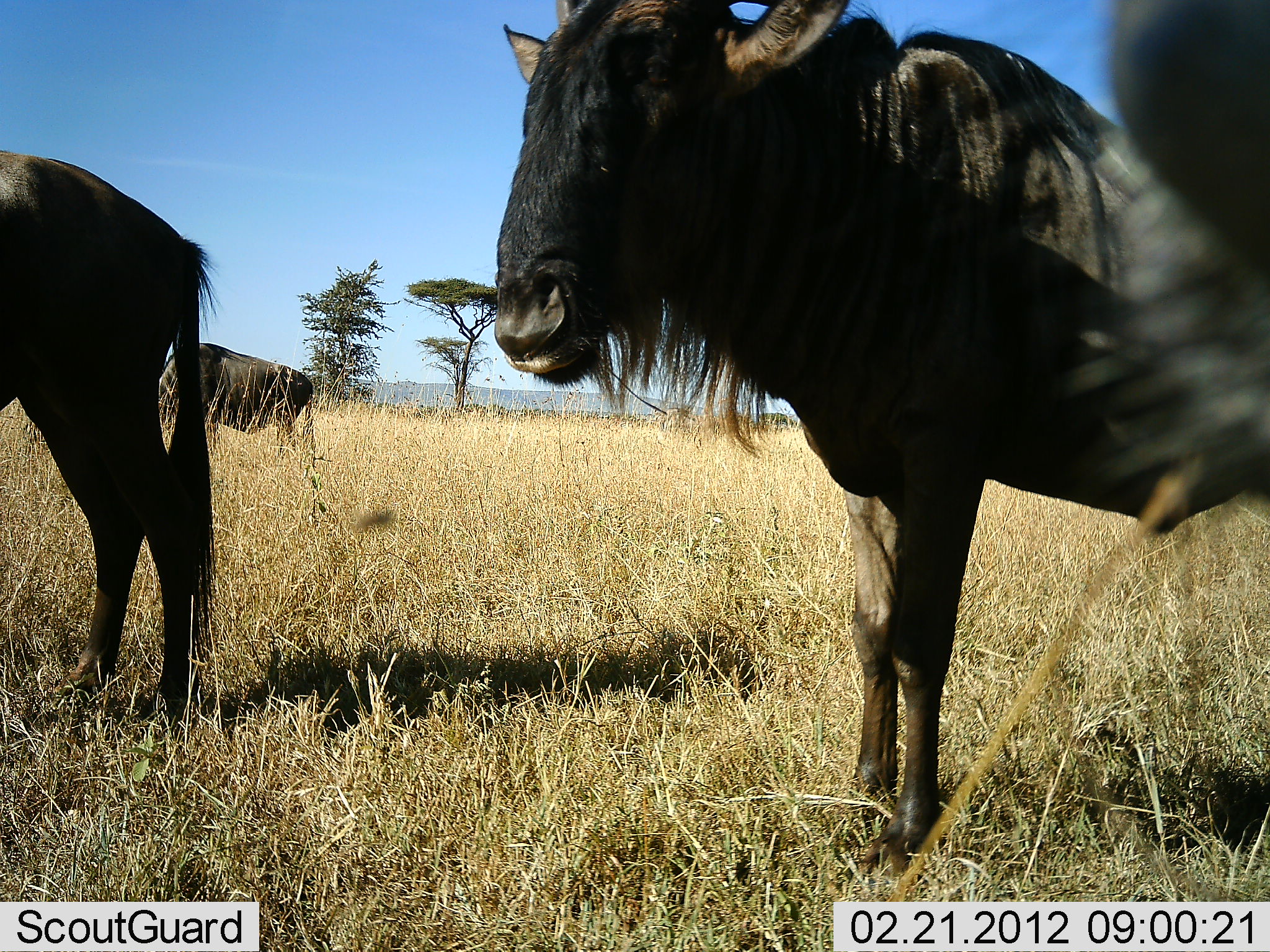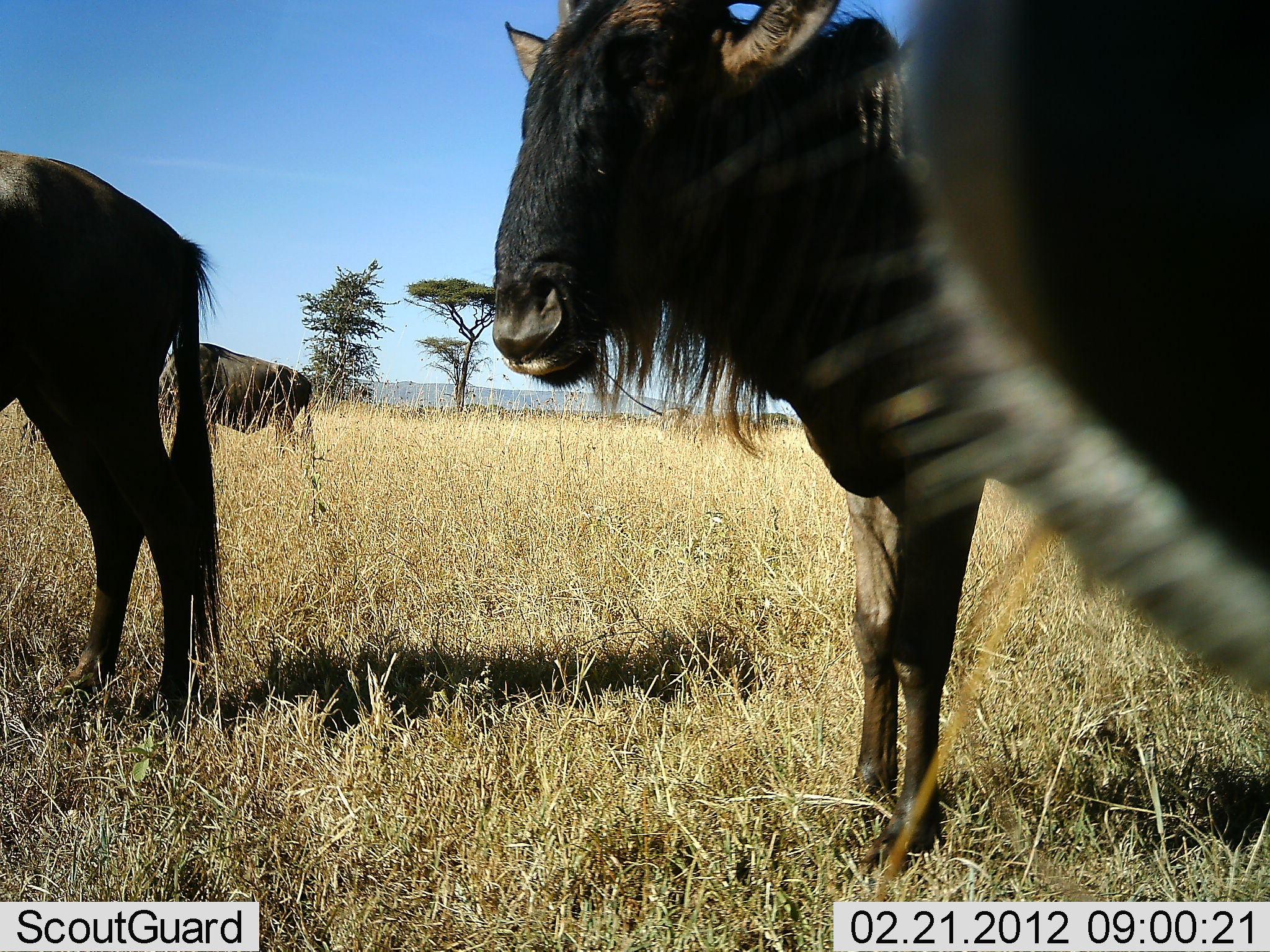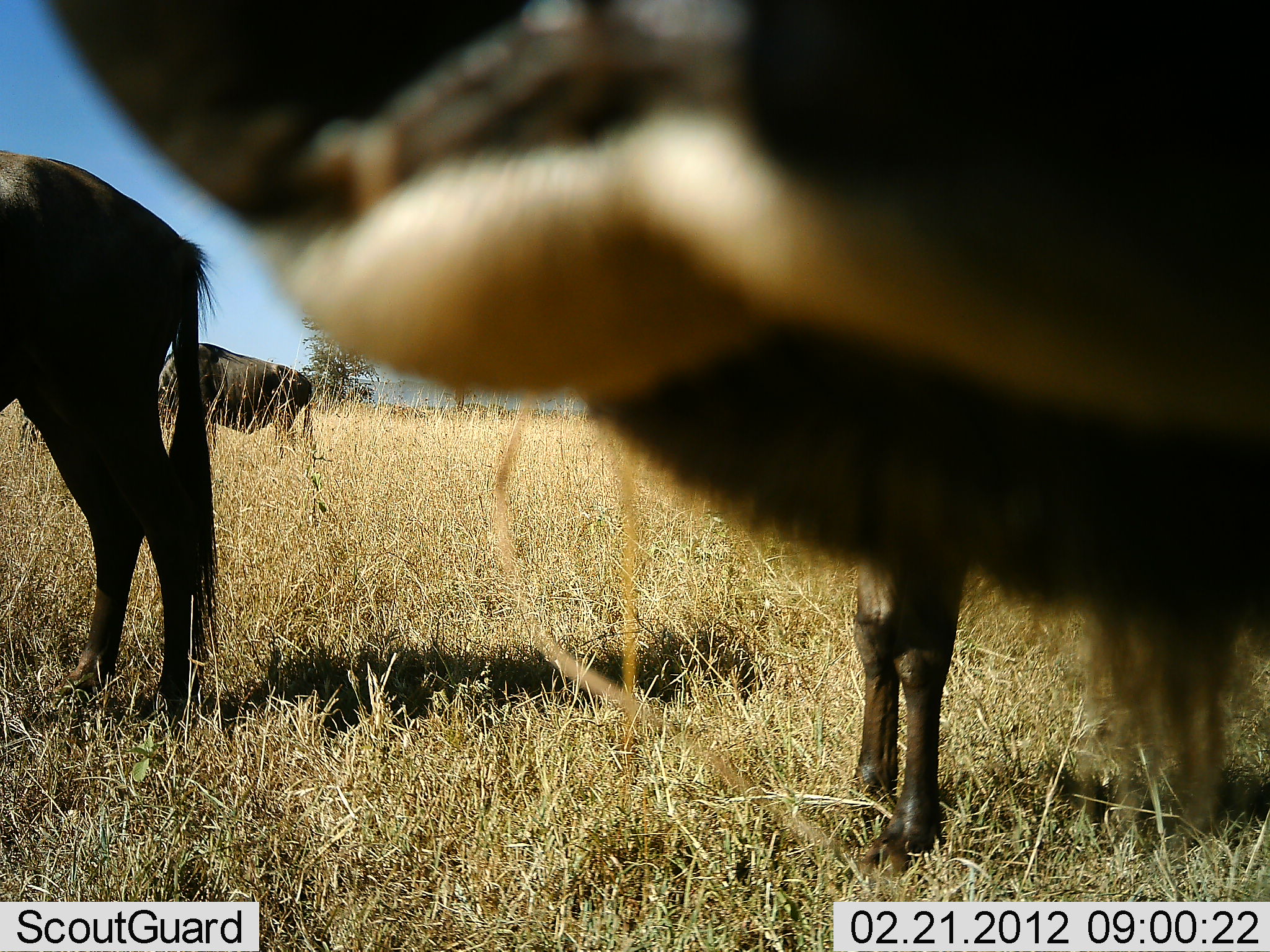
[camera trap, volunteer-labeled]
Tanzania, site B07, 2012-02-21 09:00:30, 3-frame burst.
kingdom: Animalia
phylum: Chordata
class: Mammalia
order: Artiodactyla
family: Bovidae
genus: Connochaetes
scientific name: Connochaetes taurinus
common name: blue wildebeest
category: wildebeest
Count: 4.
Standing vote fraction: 94%.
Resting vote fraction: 0%.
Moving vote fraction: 23%.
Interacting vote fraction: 0%.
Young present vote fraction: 0%.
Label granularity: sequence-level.